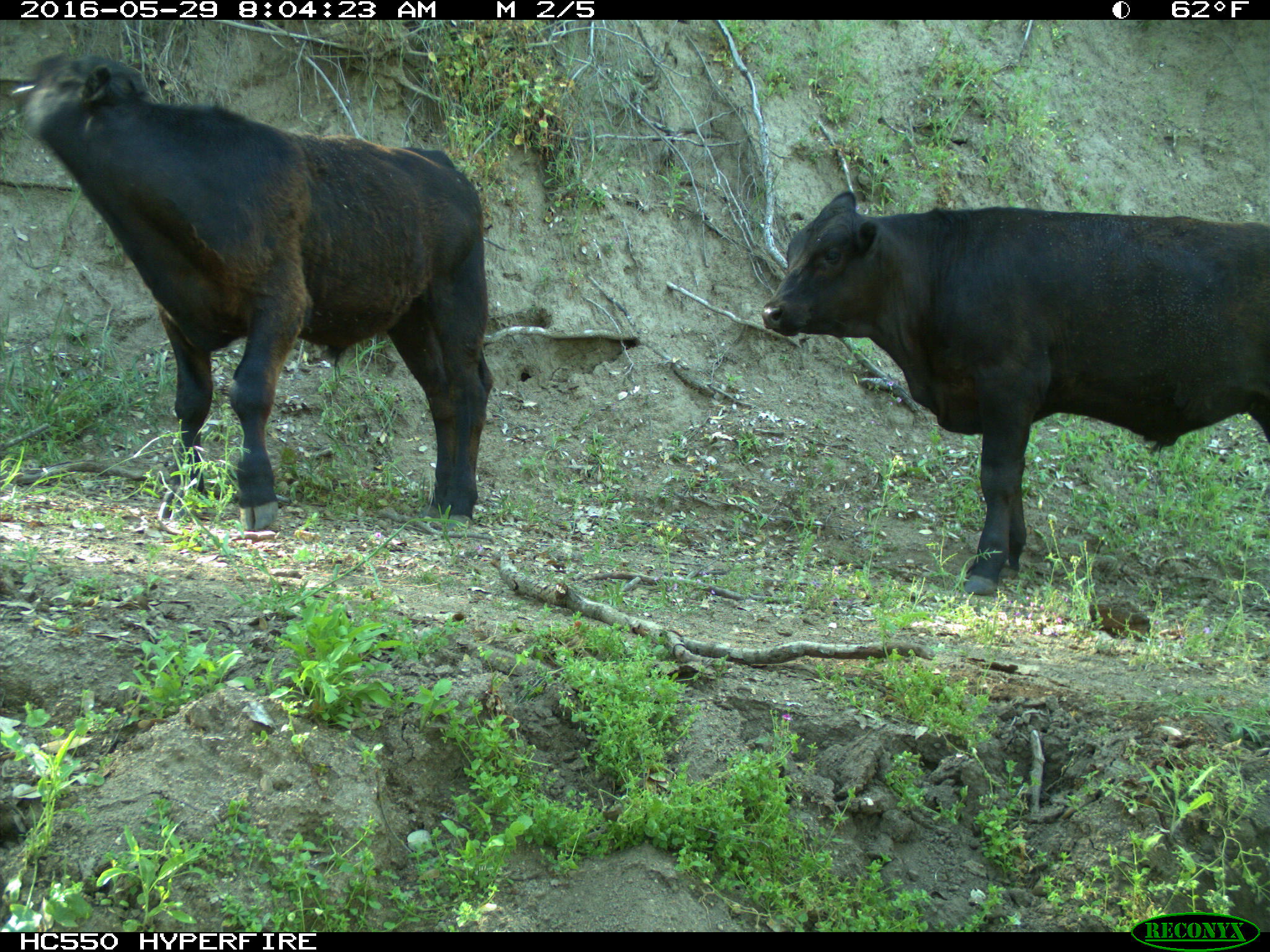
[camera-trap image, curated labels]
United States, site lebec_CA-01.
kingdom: Animalia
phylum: Chordata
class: Mammalia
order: Artiodactyla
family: Bovidae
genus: Bos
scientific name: Bos taurus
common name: domestic cow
Bos taurus (domestic cow).